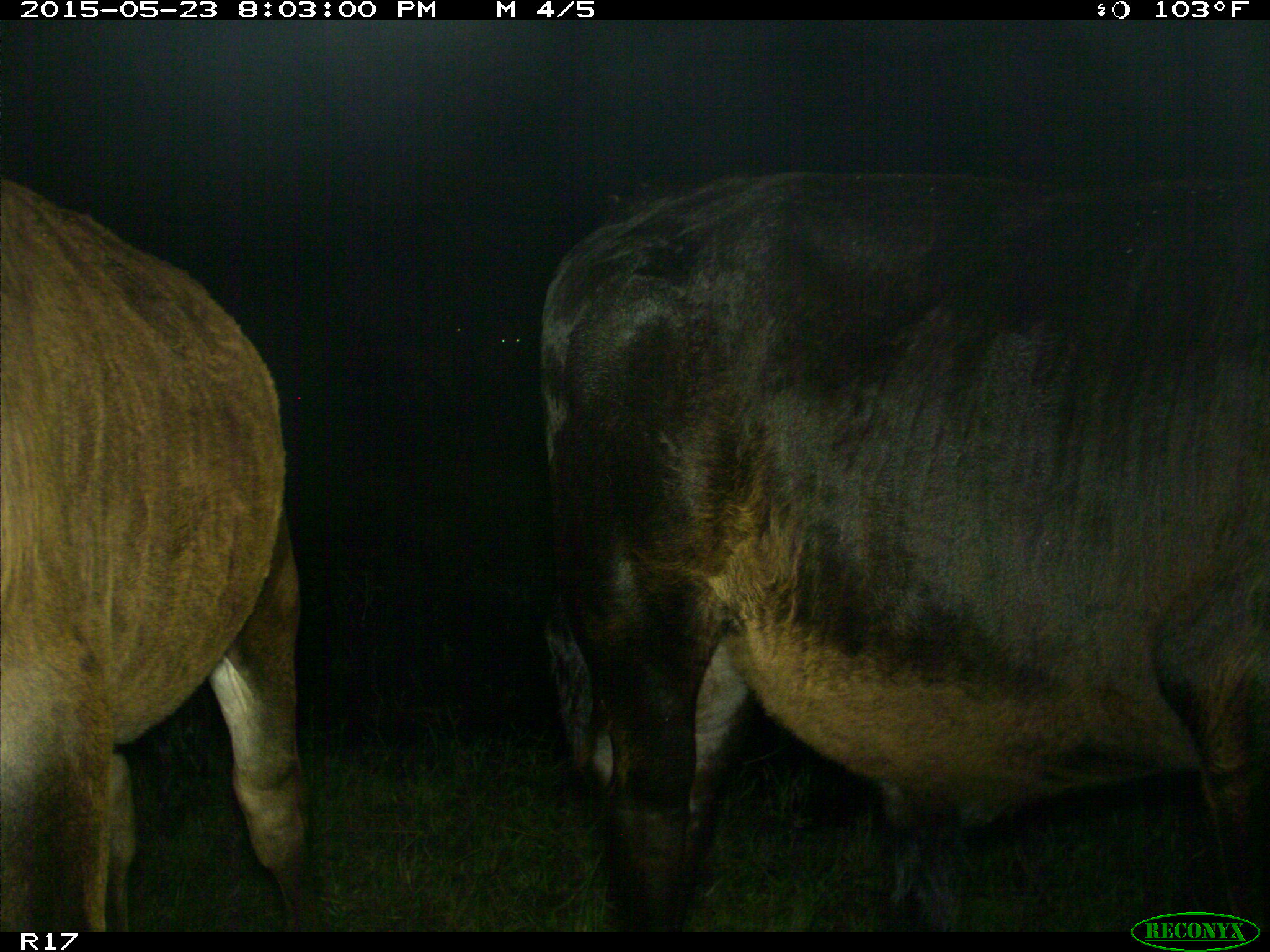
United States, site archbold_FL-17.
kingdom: Animalia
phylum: Chordata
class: Mammalia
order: Artiodactyla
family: Bovidae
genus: Bos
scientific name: Bos taurus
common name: domestic cow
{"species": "Bos taurus (domestic cow)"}